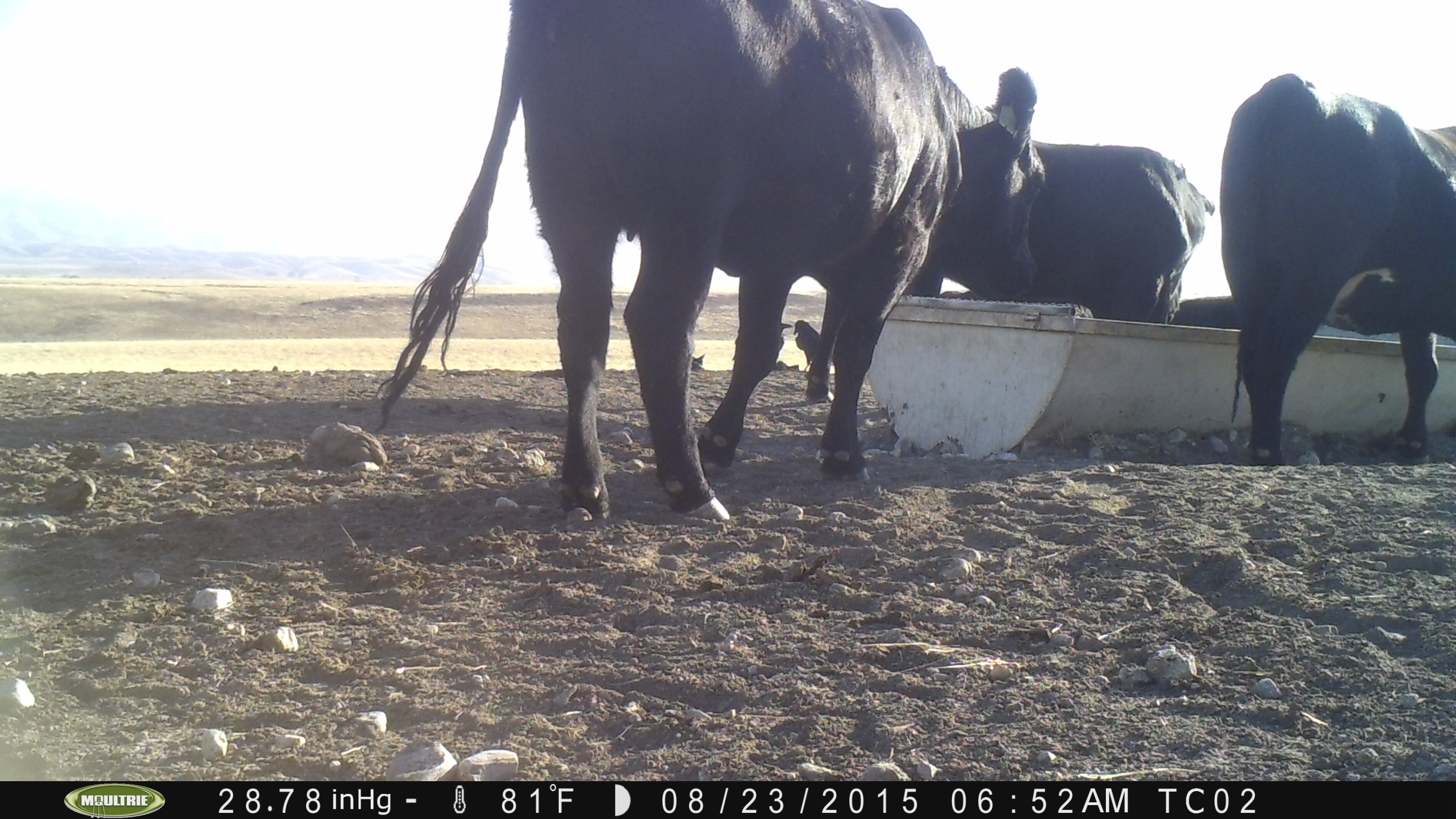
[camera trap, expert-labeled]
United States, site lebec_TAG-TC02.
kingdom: Animalia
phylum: Chordata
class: Mammalia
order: Artiodactyla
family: Bovidae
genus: Bos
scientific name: Bos taurus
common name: domestic cow